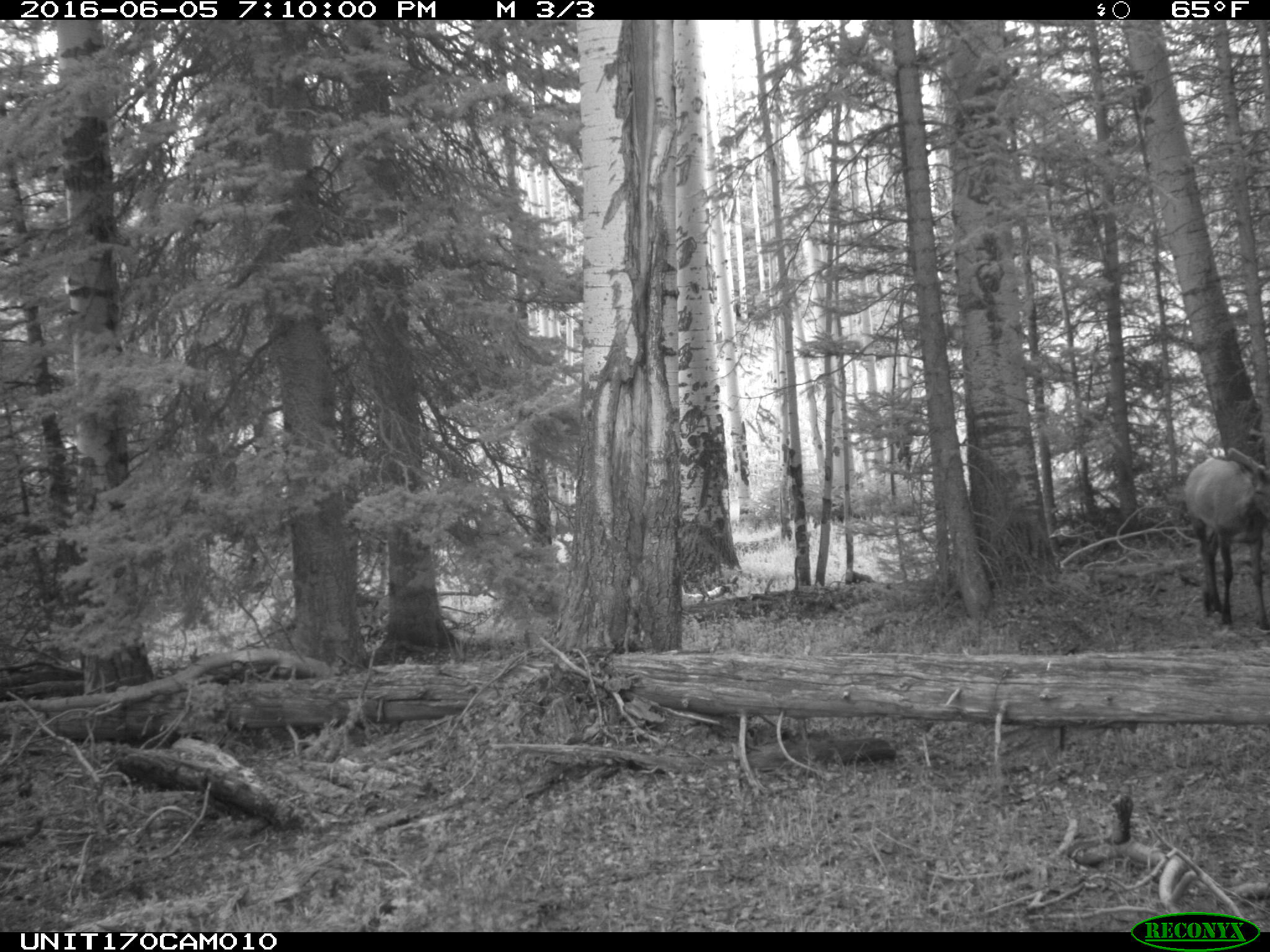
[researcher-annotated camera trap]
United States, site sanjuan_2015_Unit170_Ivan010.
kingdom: Animalia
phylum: Chordata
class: Mammalia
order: Artiodactyla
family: Cervidae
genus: Cervus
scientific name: Cervus elaphus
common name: red deer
Cervus elaphus (red deer).